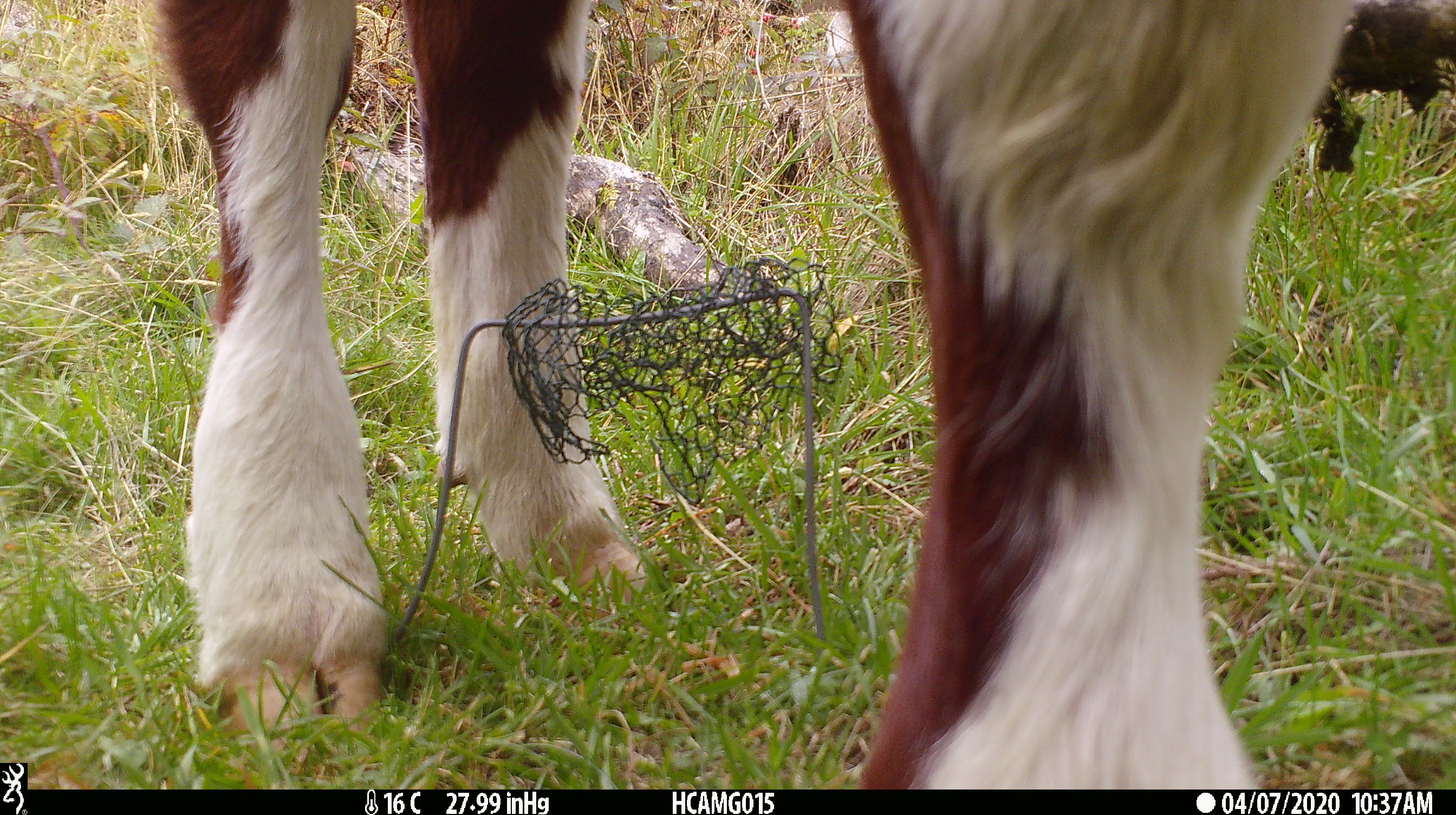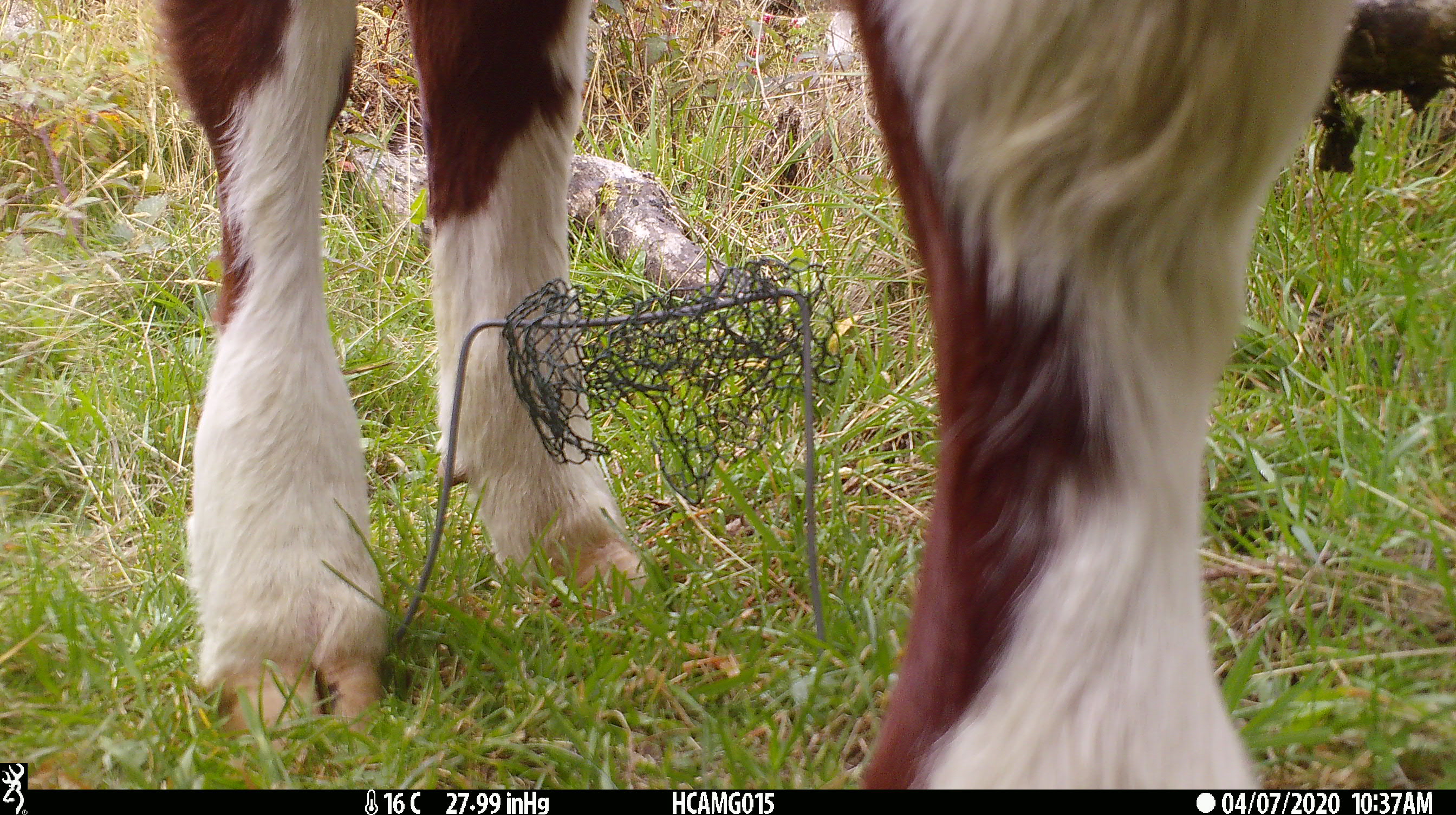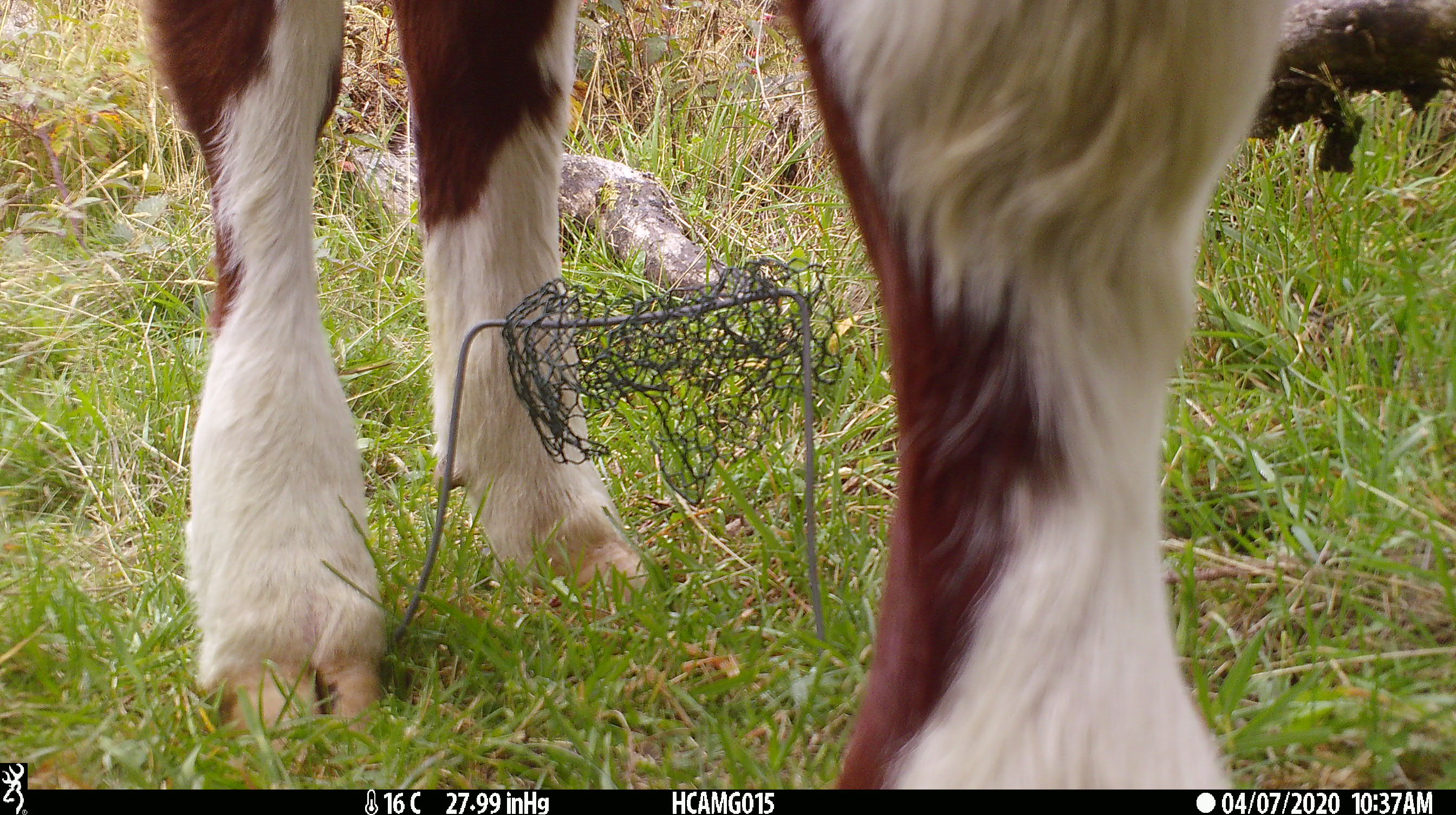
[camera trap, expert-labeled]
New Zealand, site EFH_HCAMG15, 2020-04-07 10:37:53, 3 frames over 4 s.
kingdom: Animalia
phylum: Chordata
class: Mammalia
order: Artiodactyla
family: Bovidae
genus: Bos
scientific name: Bos taurus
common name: domestic cow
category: cow